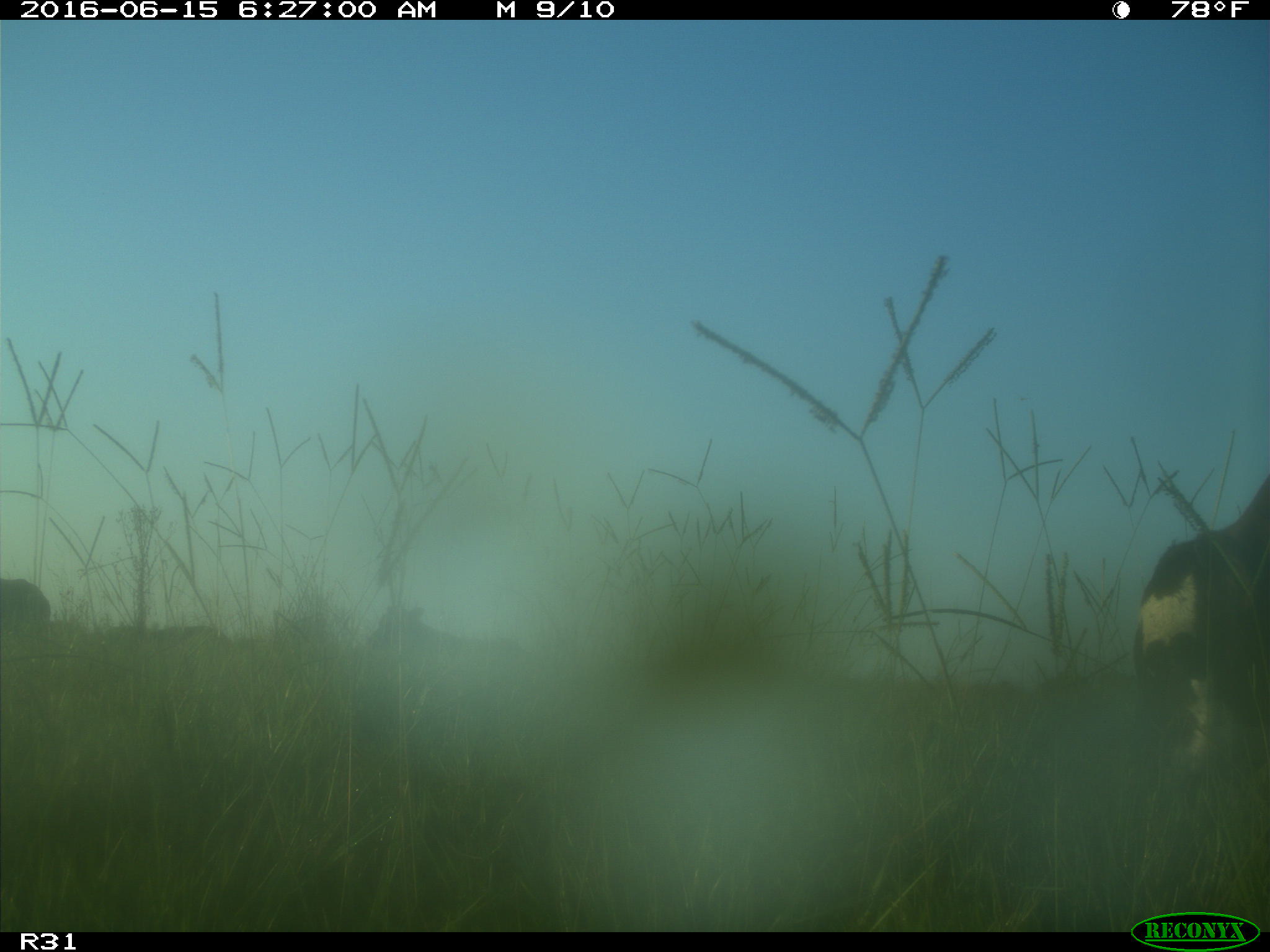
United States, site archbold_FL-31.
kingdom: Animalia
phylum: Chordata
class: Mammalia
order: Artiodactyla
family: Bovidae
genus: Bos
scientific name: Bos taurus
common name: domestic cow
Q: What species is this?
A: Bos taurus (domestic cow).